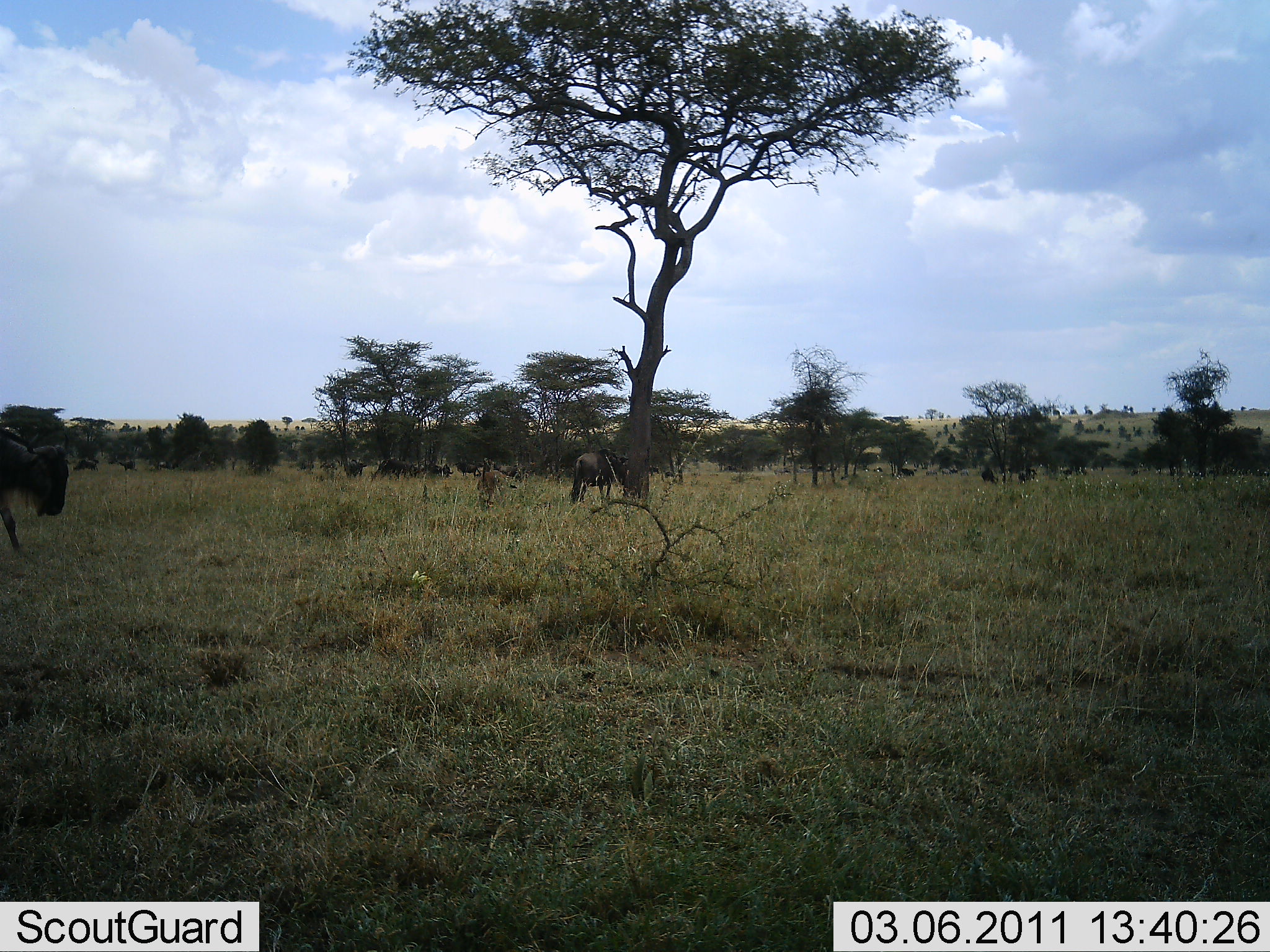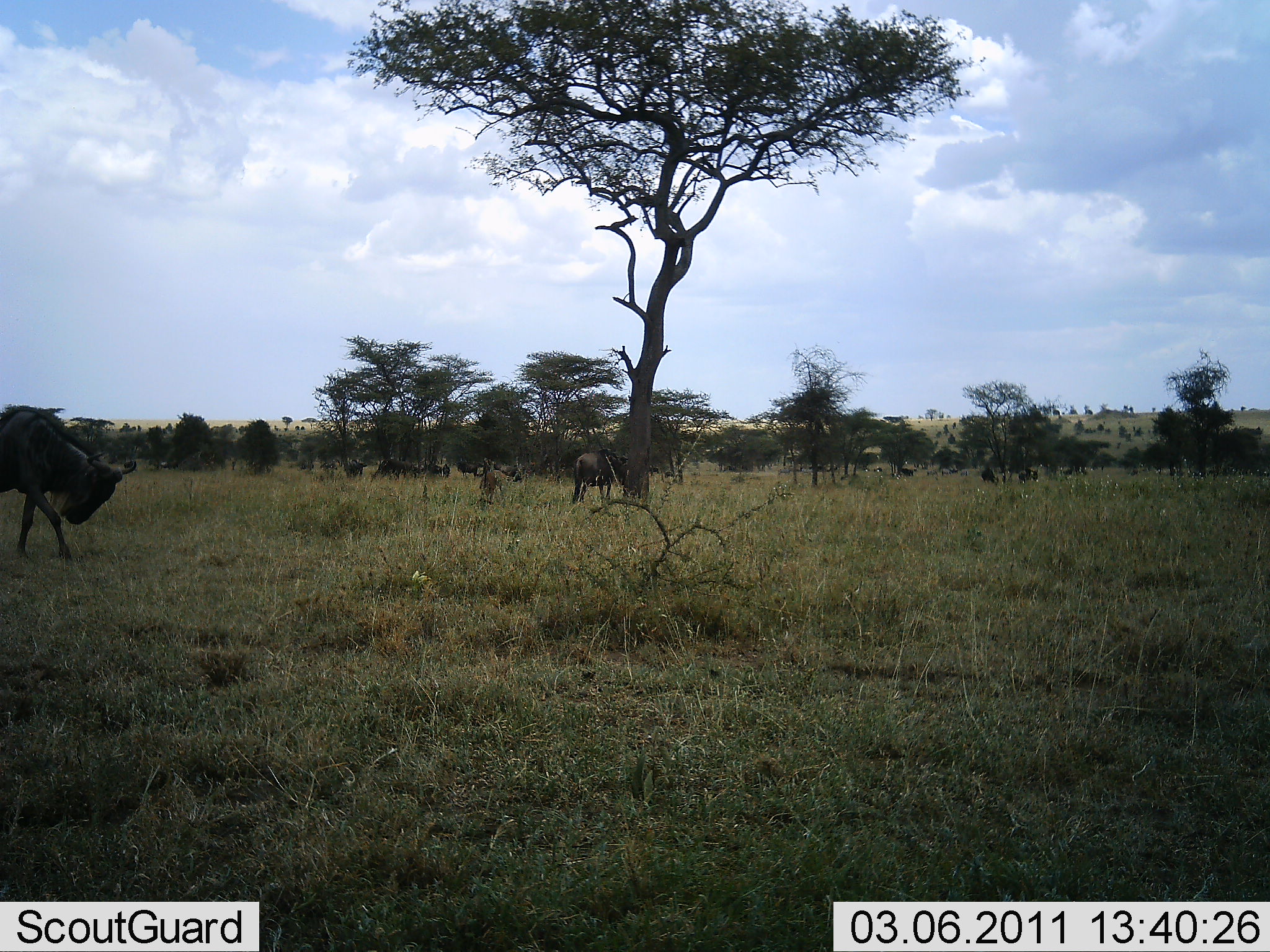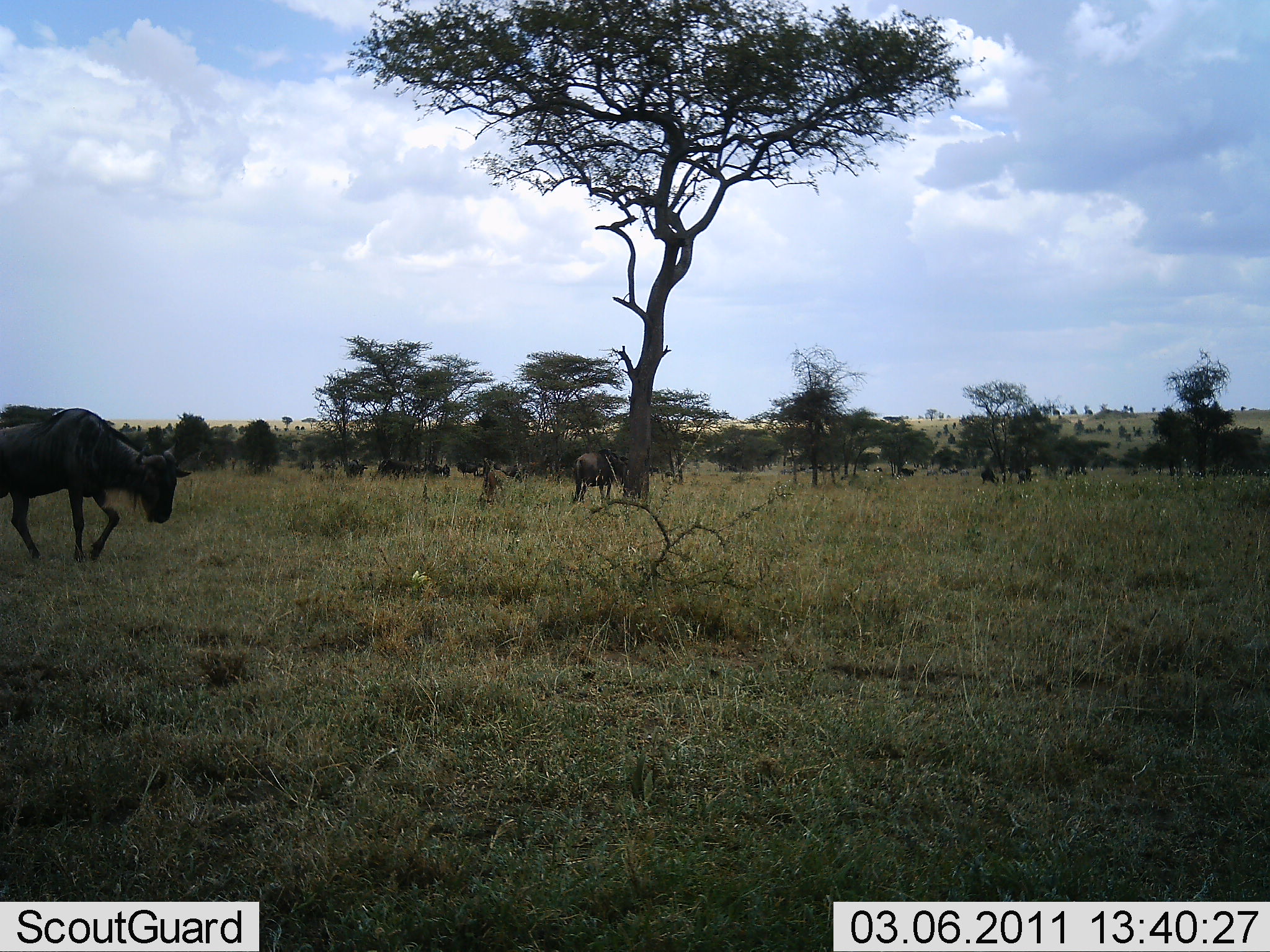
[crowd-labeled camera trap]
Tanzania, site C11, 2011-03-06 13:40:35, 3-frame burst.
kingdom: Animalia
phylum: Chordata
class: Mammalia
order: Artiodactyla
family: Bovidae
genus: Connochaetes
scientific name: Connochaetes taurinus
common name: blue wildebeest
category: wildebeest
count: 11-50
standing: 50%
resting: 25%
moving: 83%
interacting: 17%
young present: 25%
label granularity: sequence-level